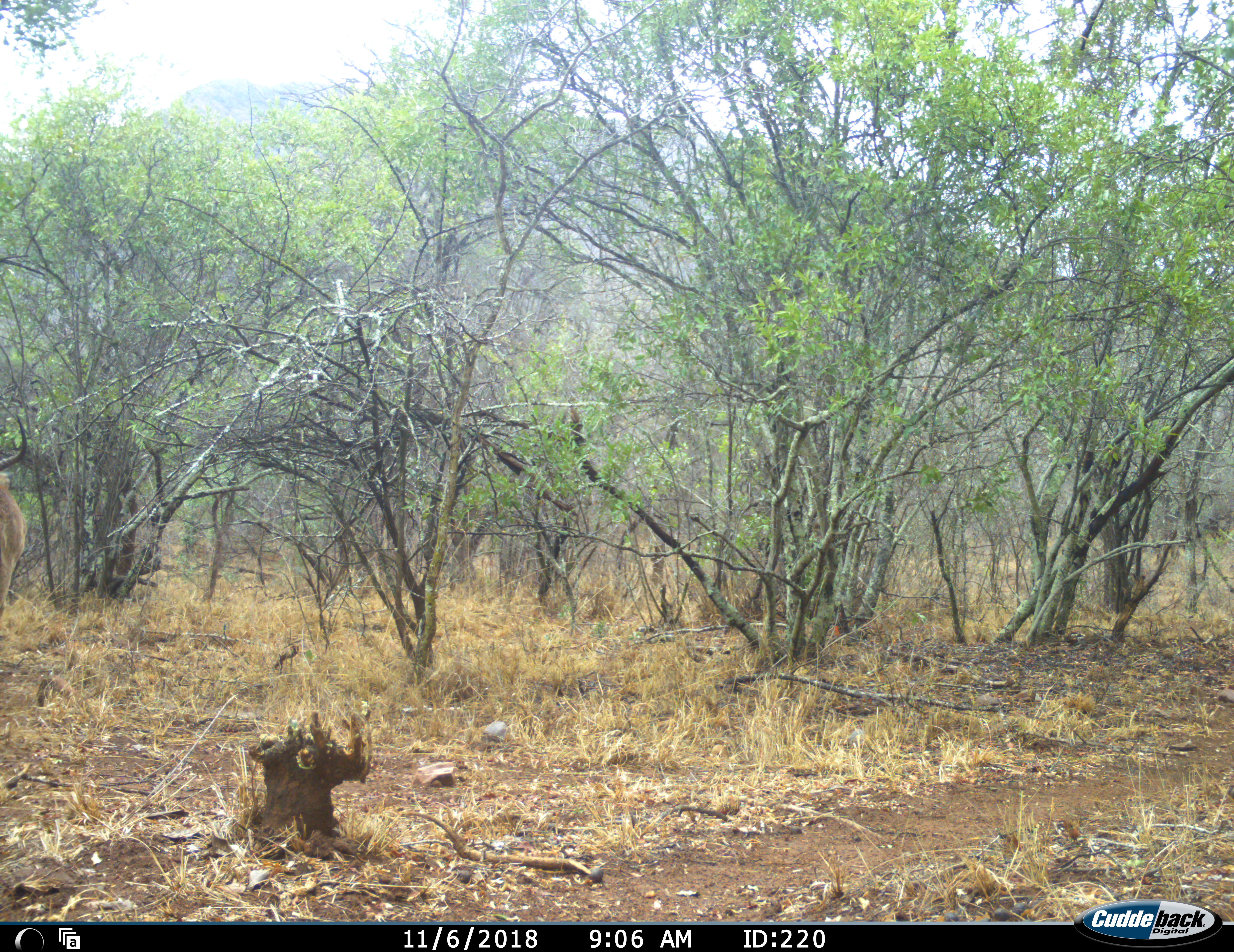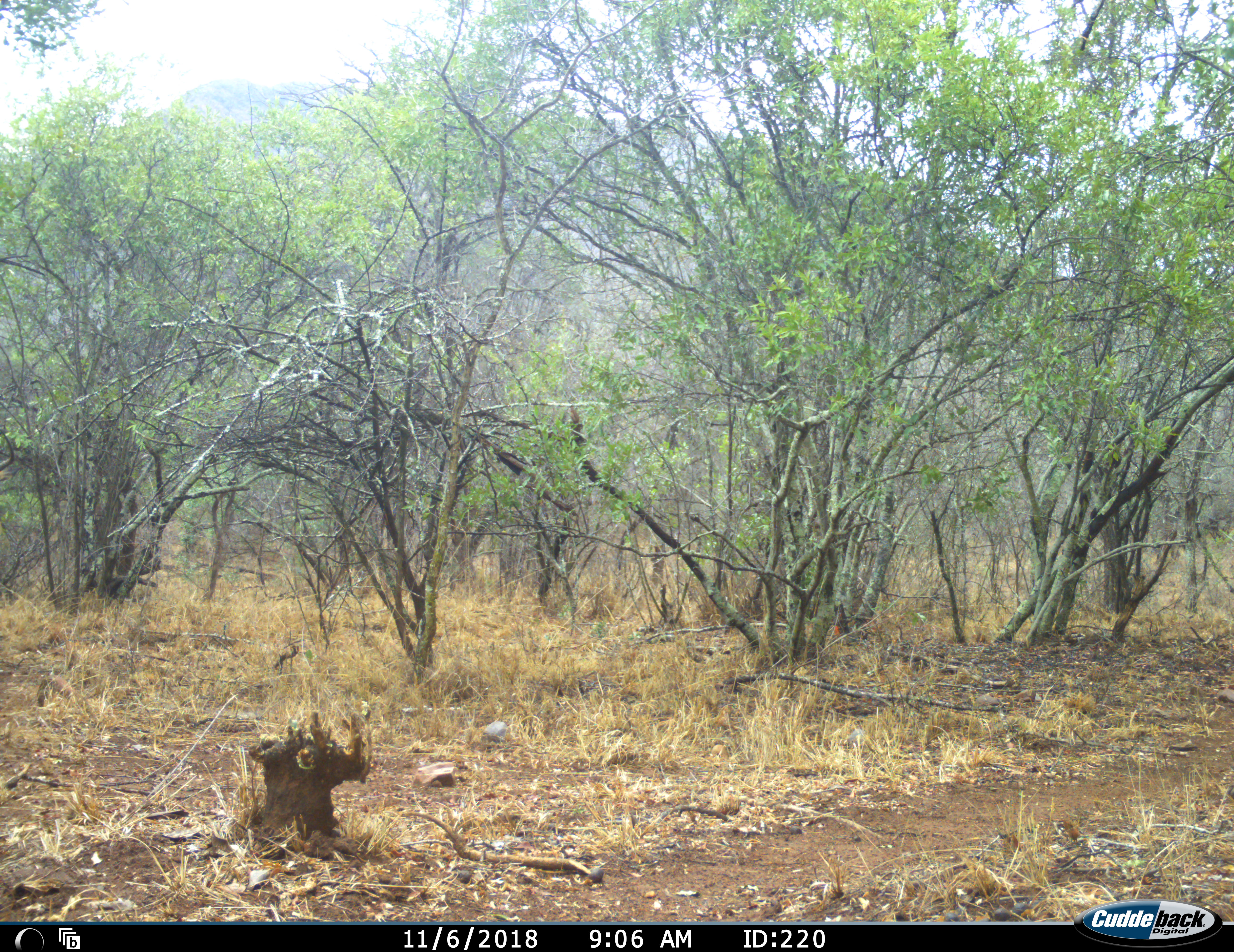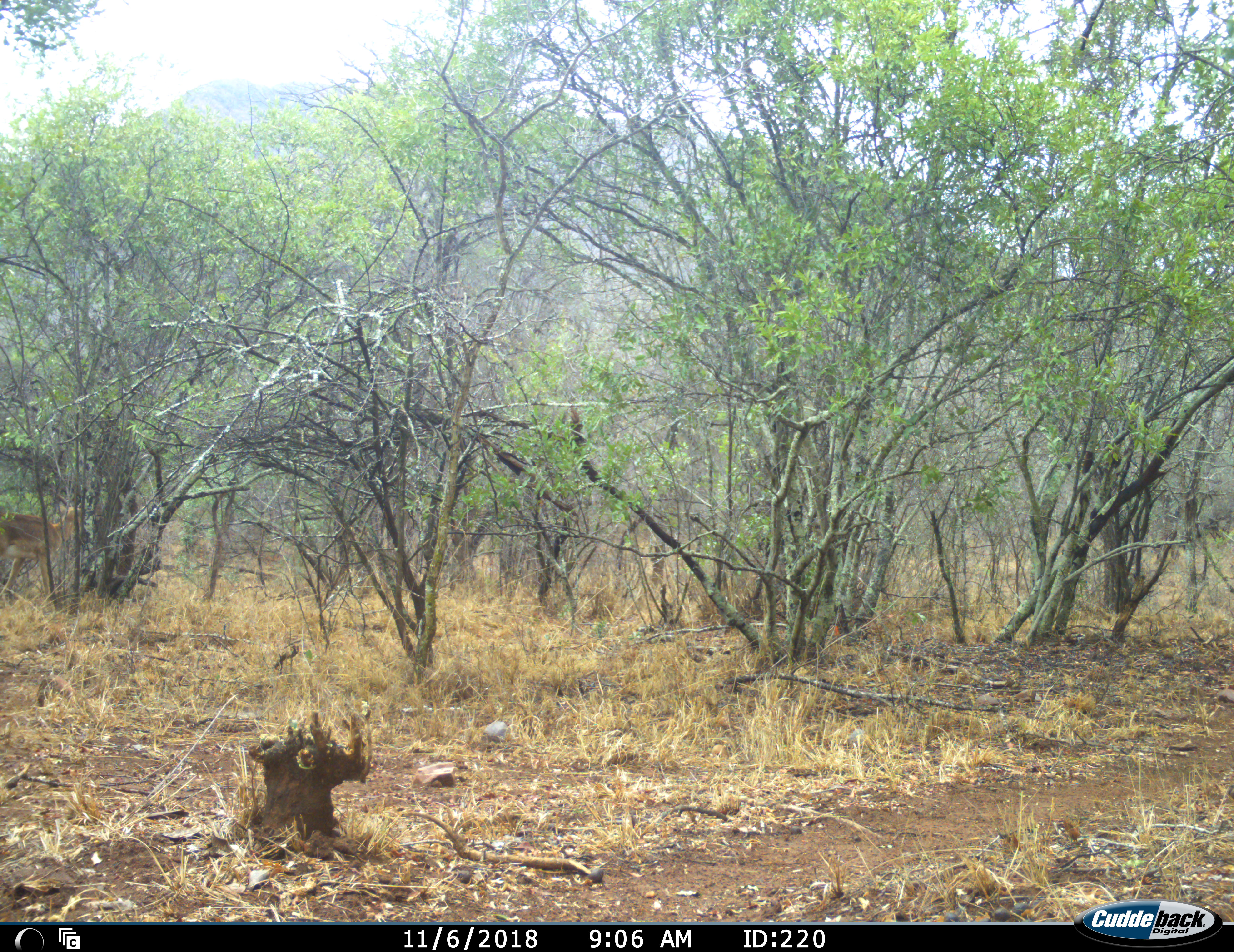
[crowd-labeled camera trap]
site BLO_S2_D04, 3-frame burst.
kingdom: Animalia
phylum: Chordata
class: Mammalia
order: Artiodactyla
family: Bovidae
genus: Aepyceros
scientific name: Aepyceros melampus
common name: impala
Impala (Aepyceros melampus), count 1. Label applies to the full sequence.